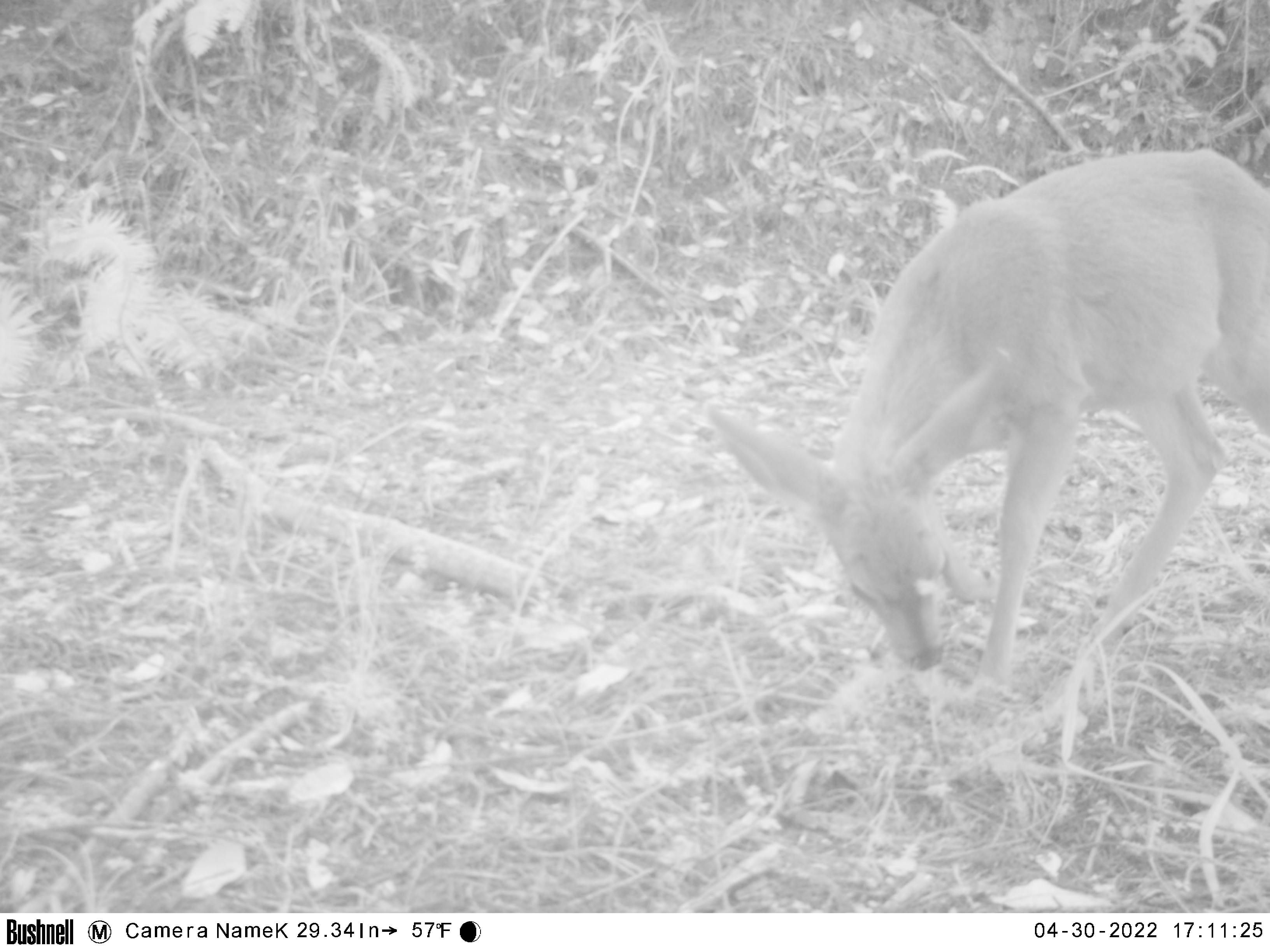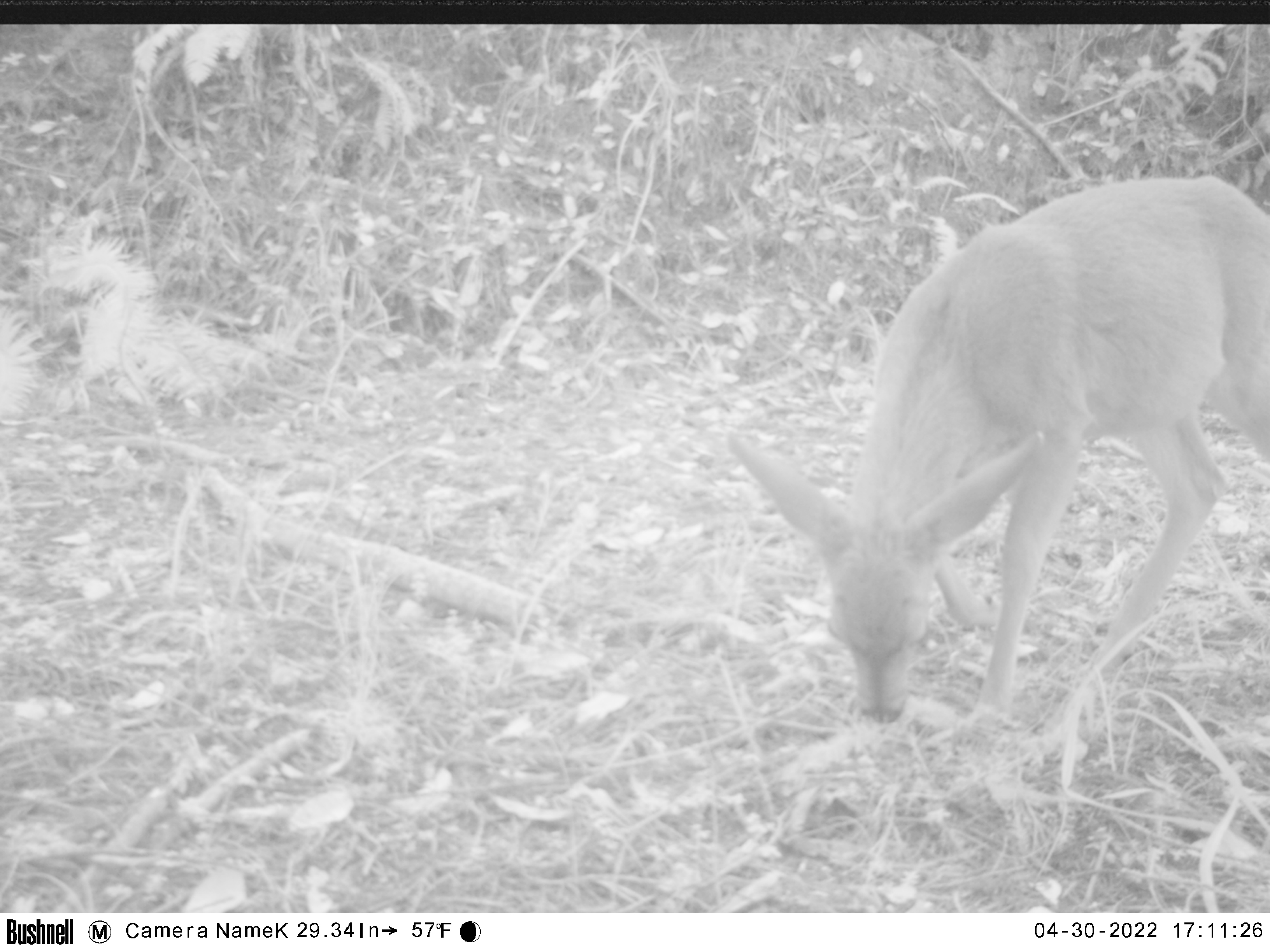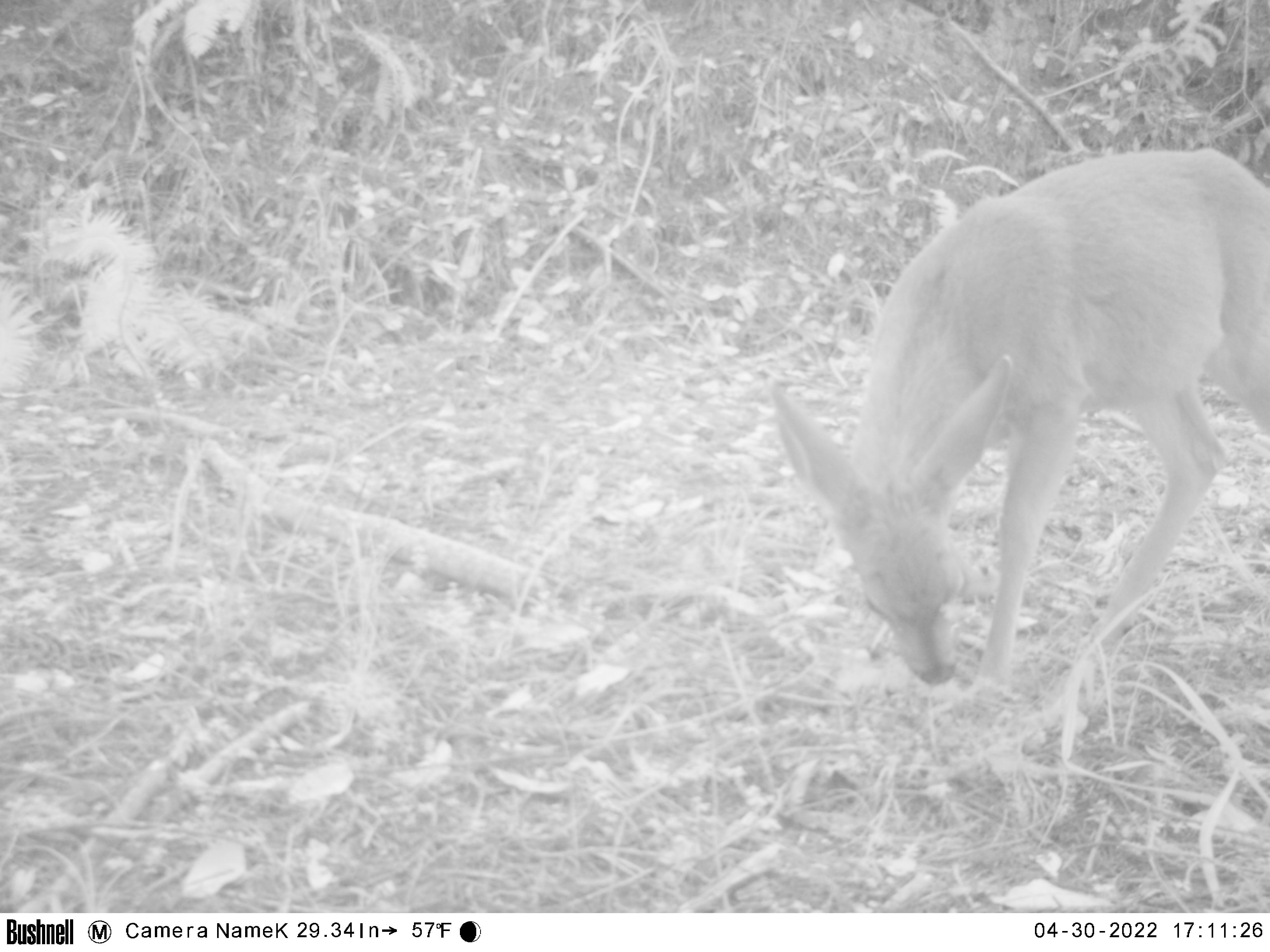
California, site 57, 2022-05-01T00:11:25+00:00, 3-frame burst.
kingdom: Animalia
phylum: Chordata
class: Mammalia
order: Artiodactyla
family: Cervidae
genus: Odocoileus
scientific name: Odocoileus hemionus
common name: mule deer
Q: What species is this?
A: Mule deer (Odocoileus hemionus).